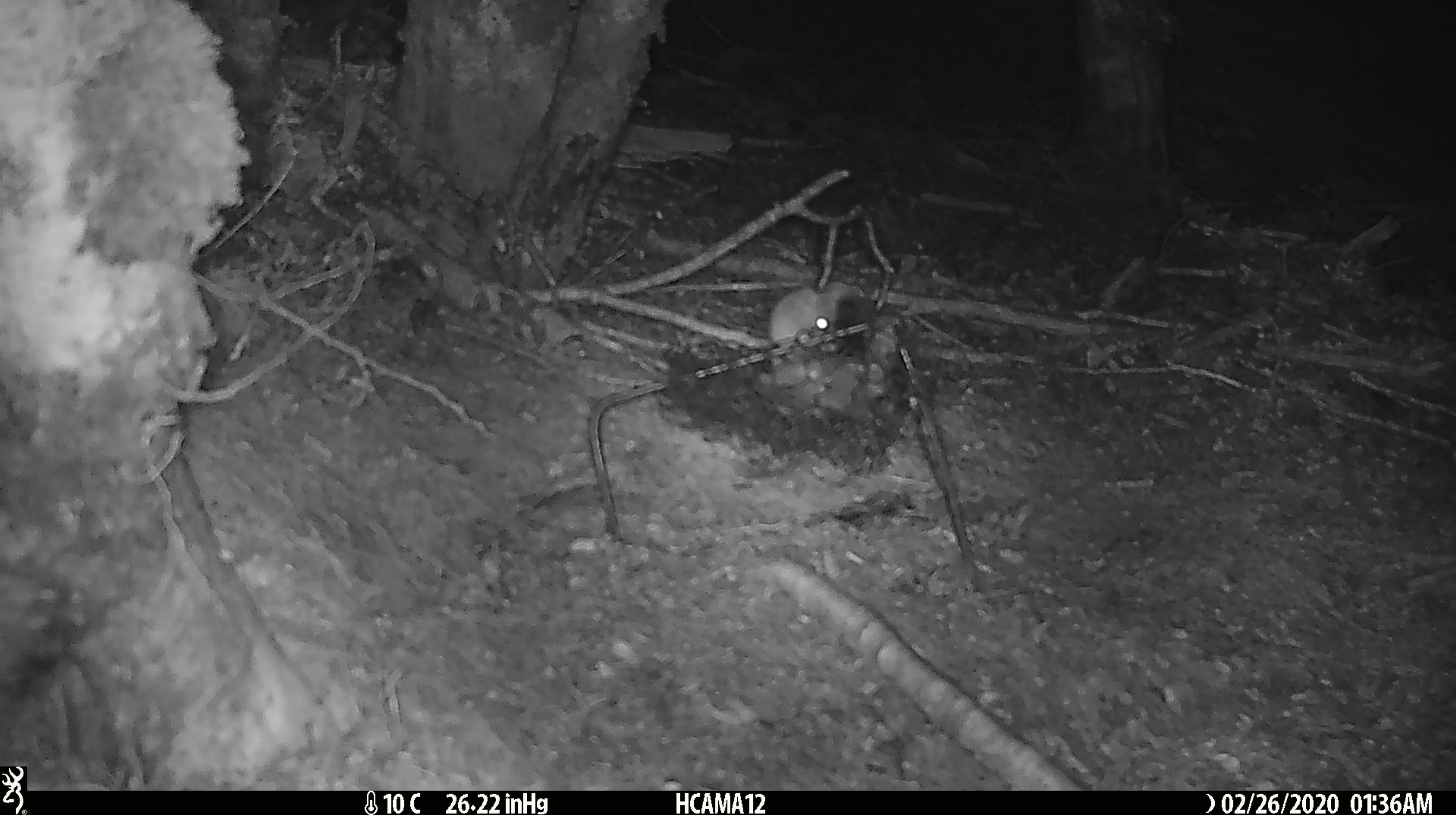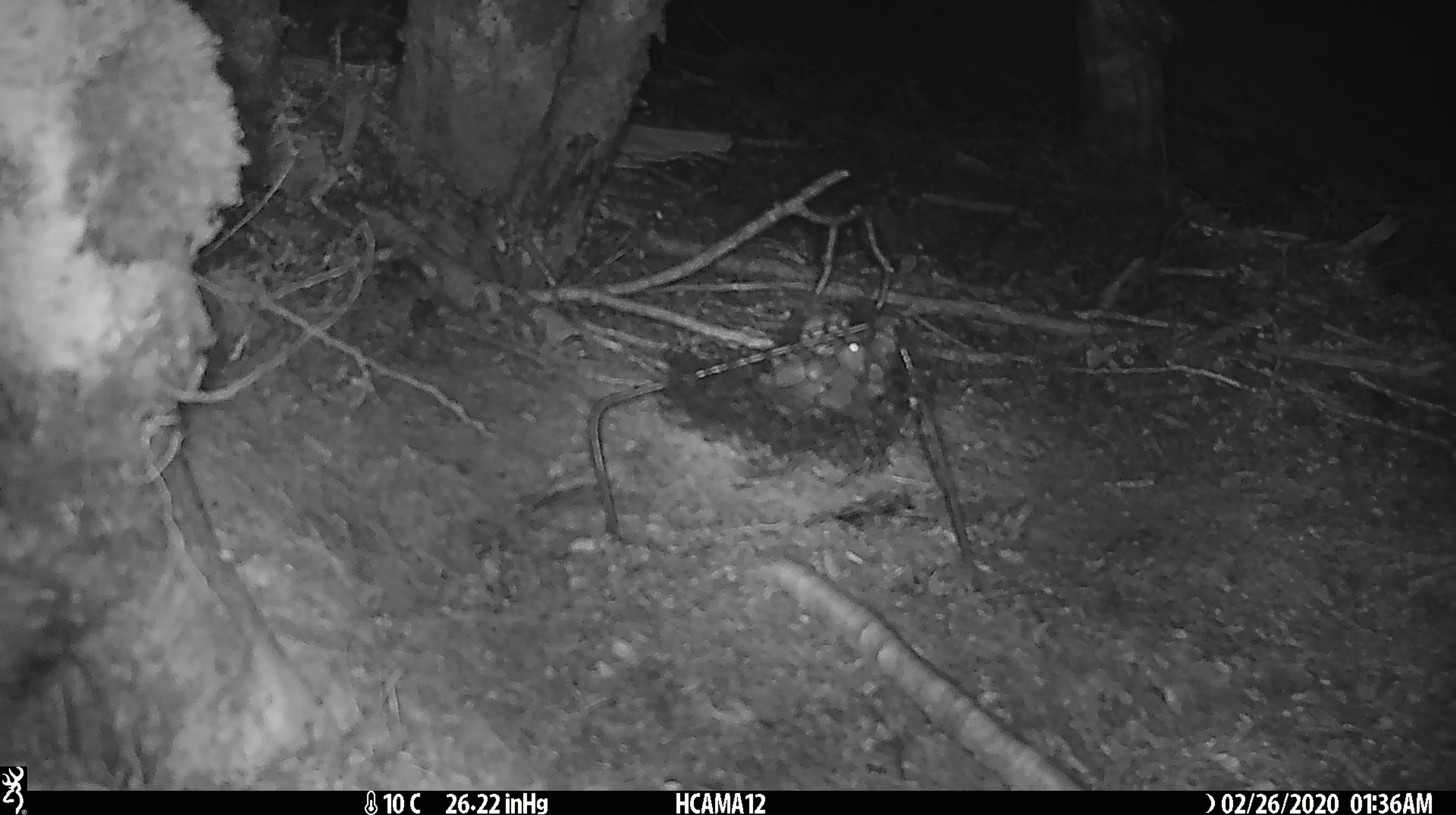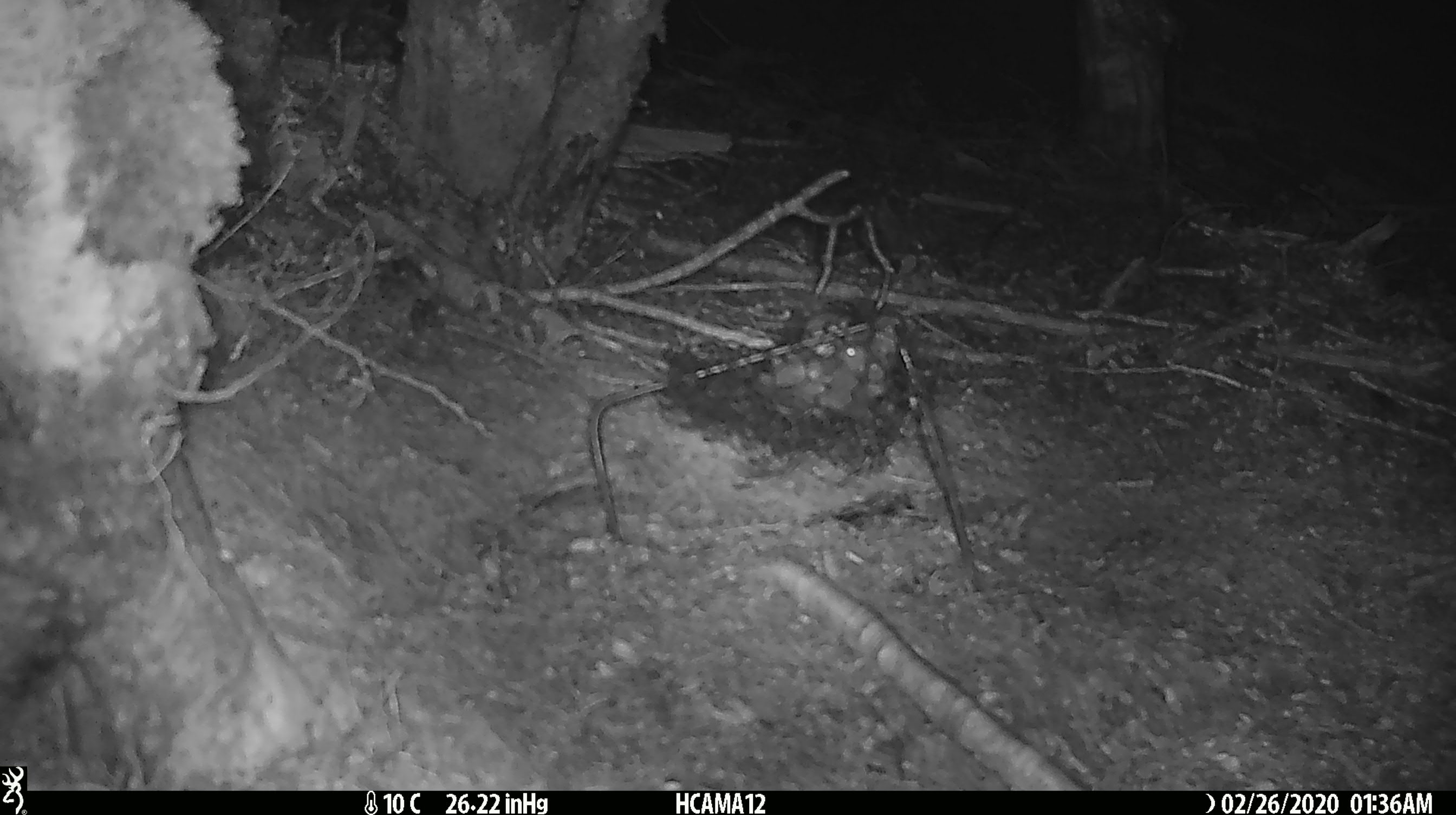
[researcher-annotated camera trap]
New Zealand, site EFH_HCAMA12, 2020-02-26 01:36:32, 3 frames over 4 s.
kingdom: Animalia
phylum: Chordata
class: Mammalia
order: Rodentia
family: Muridae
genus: Mus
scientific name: Mus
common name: mouse